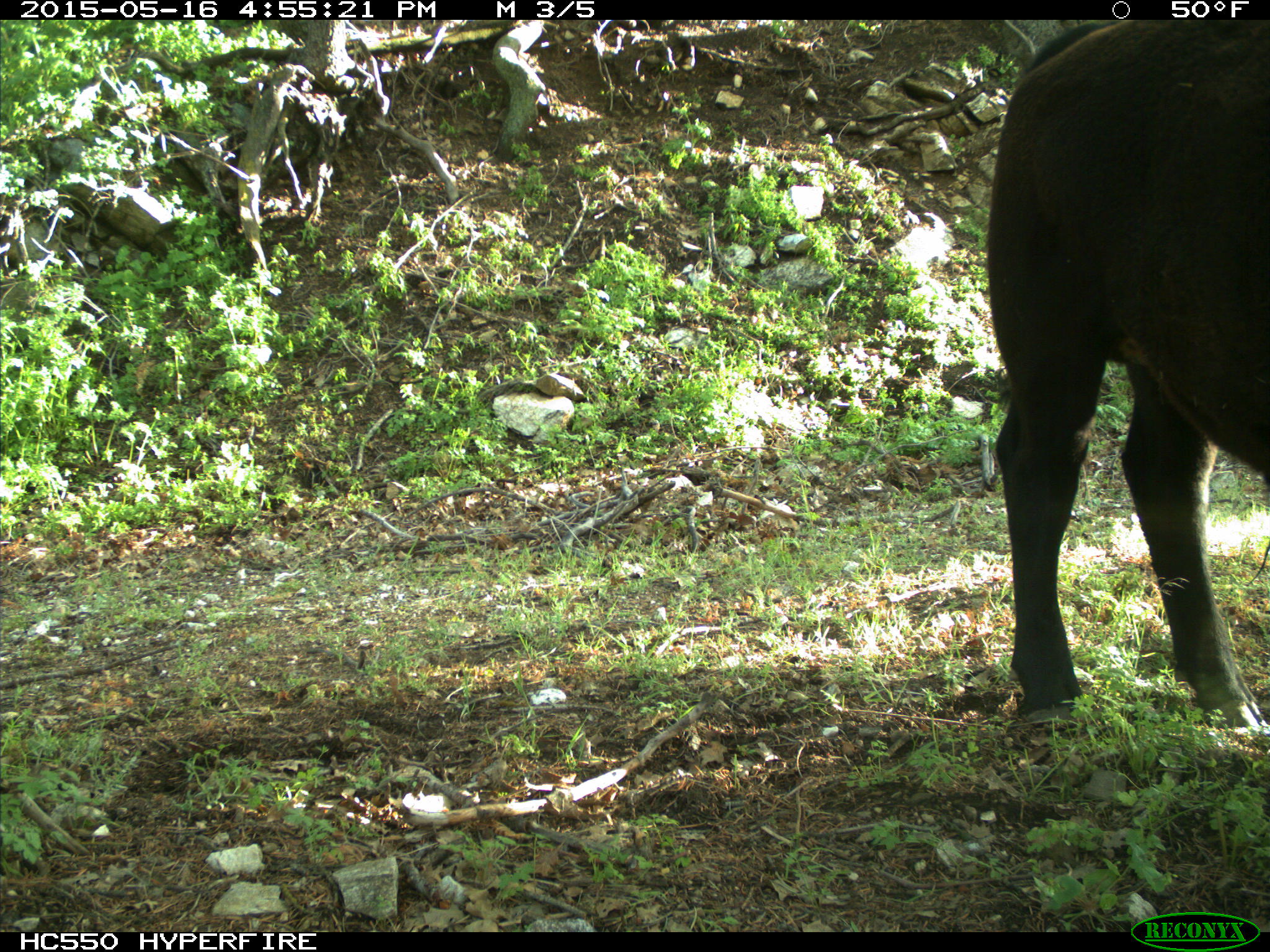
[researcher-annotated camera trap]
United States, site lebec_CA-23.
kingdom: Animalia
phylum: Chordata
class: Mammalia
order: Artiodactyla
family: Bovidae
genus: Bos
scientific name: Bos taurus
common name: domestic cow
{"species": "Bos taurus (domestic cow)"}